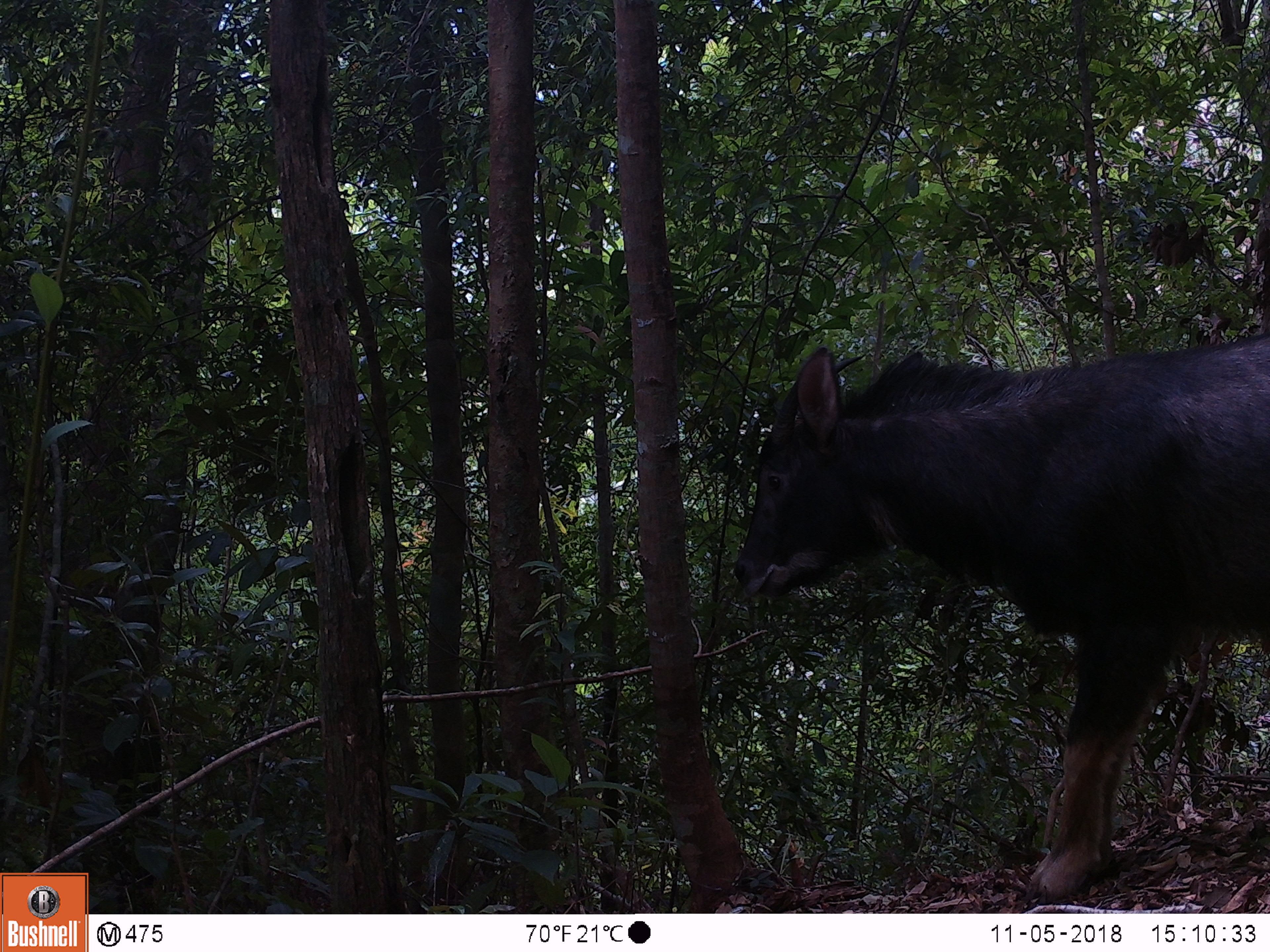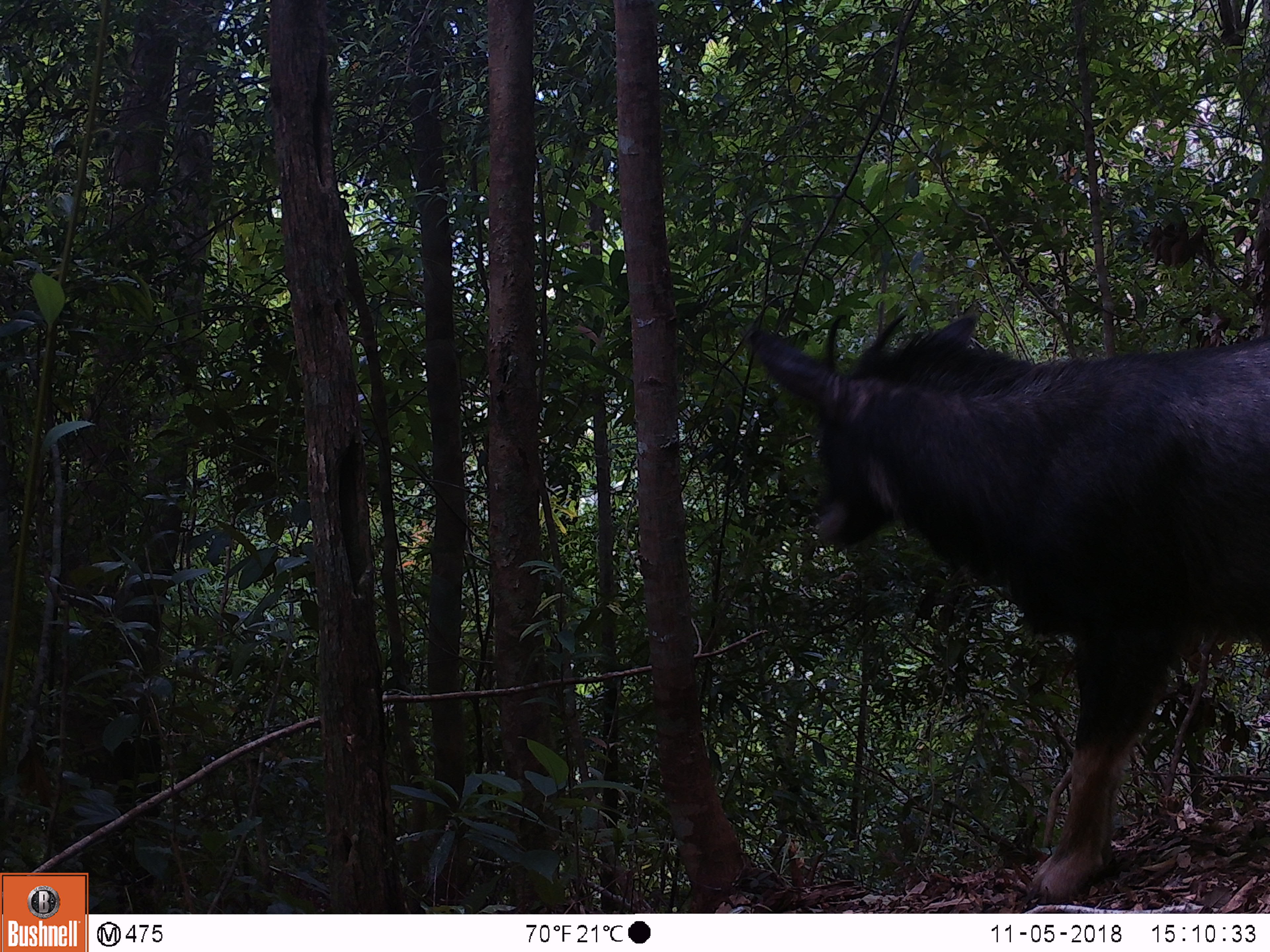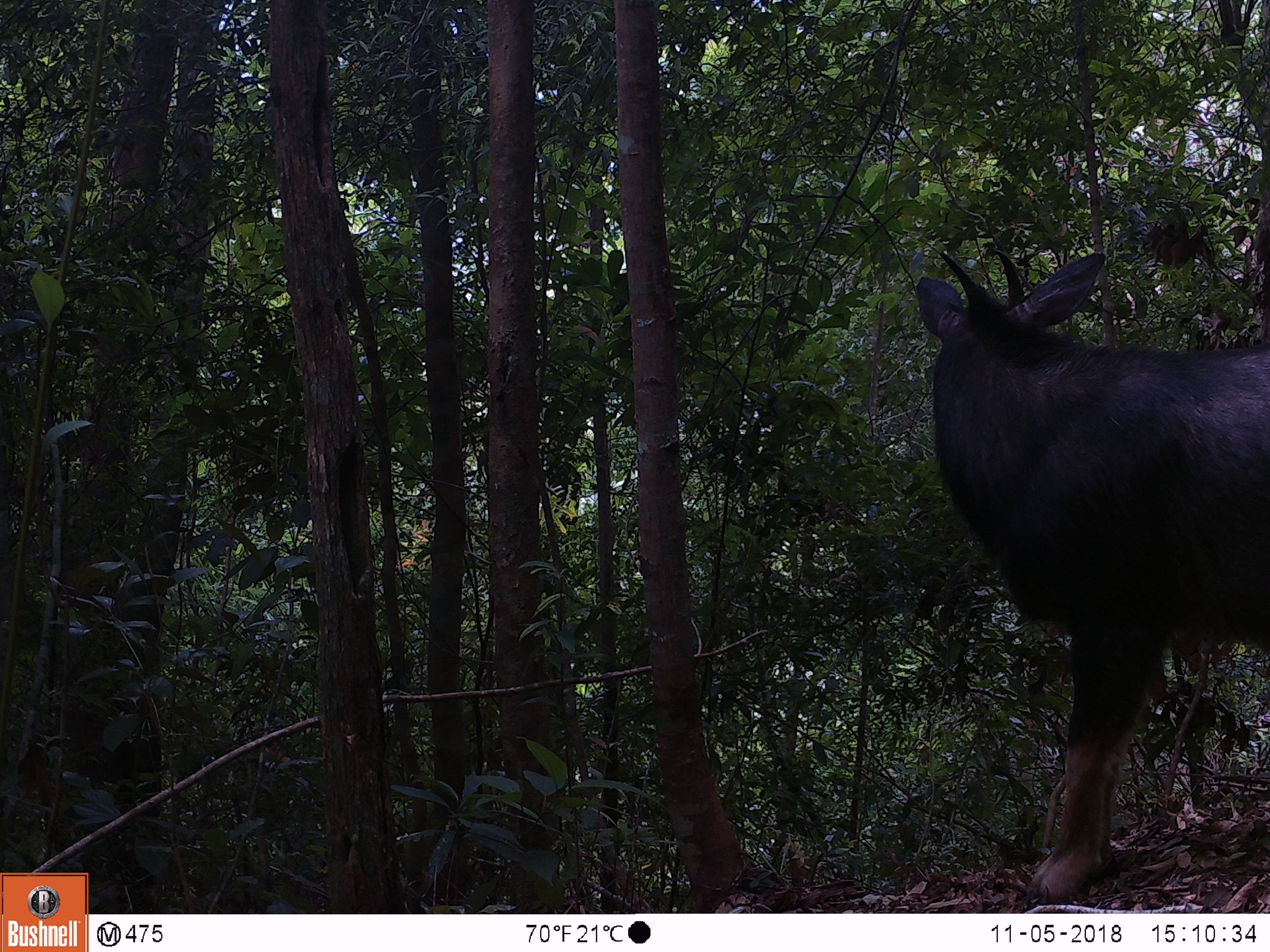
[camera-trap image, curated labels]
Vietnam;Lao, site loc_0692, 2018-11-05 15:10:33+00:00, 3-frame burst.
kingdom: Animalia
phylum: Chordata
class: Mammalia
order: Artiodactyla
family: Bovidae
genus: Capricornis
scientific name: Capricornis sumatraensis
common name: chinese serow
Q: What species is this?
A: Chinese serow (Capricornis sumatraensis).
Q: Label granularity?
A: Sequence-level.